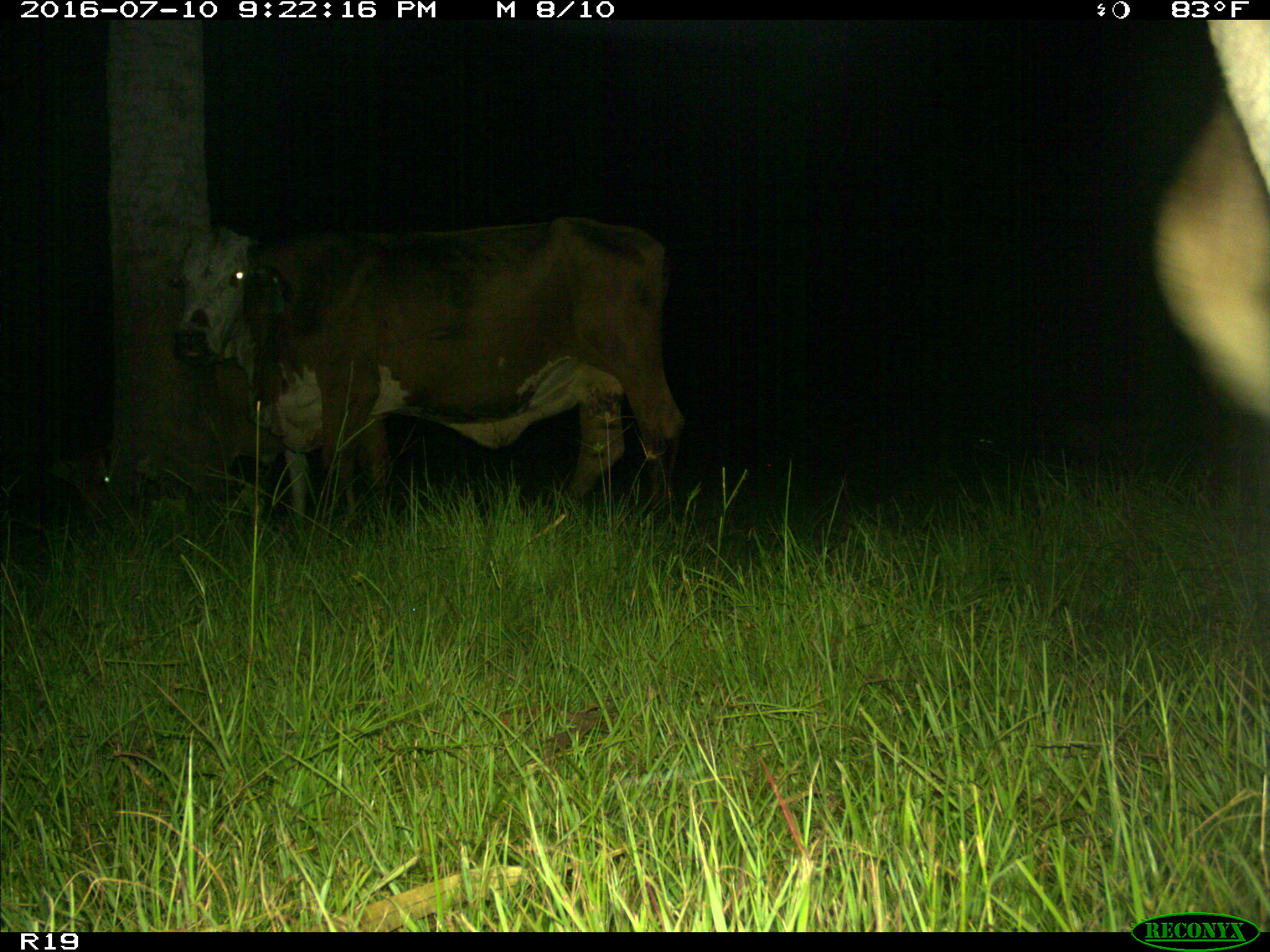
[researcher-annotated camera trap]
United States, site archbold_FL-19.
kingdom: Animalia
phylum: Chordata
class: Mammalia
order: Artiodactyla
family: Bovidae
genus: Bos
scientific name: Bos taurus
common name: domestic cow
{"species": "Bos taurus (domestic cow)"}